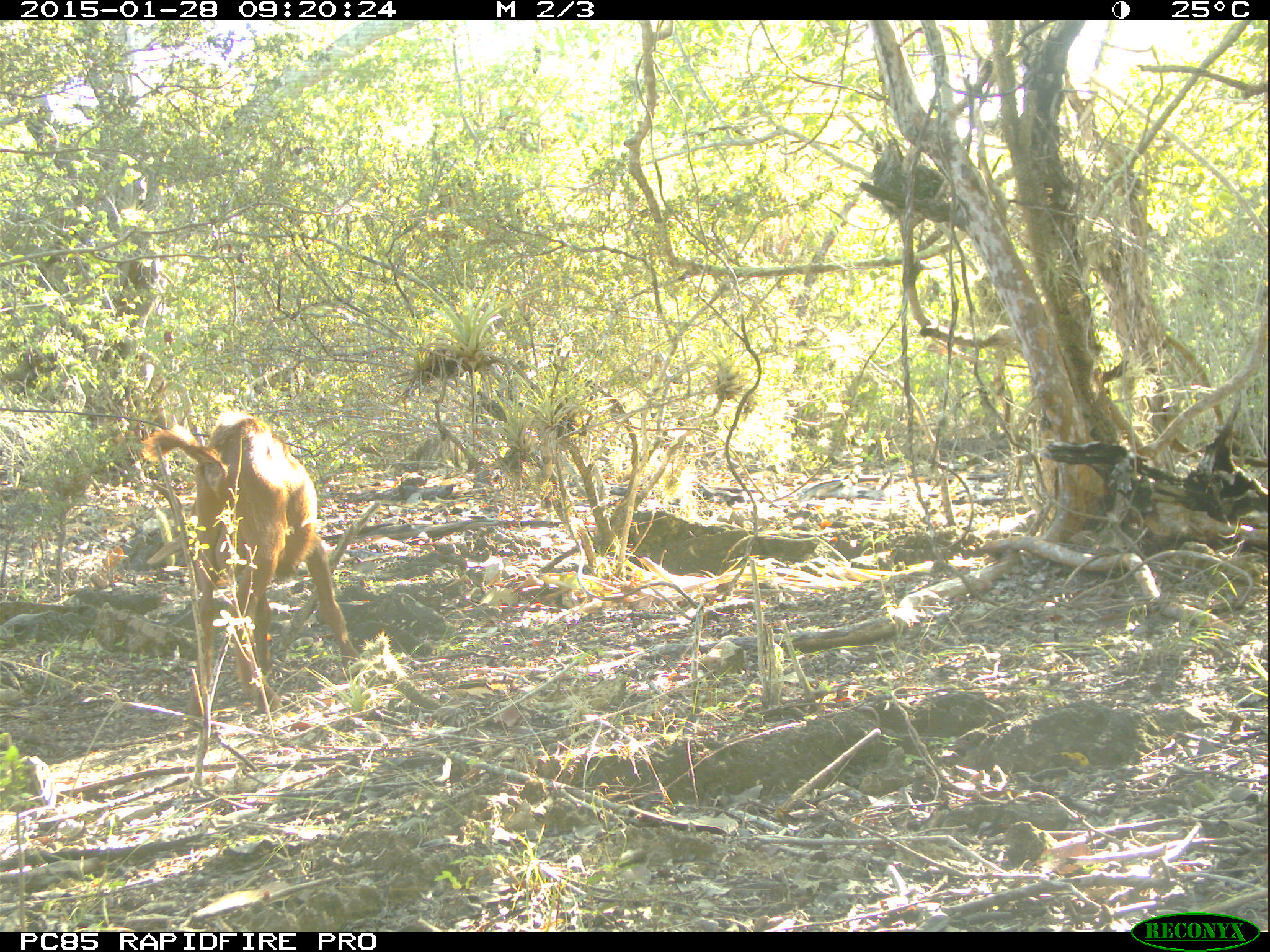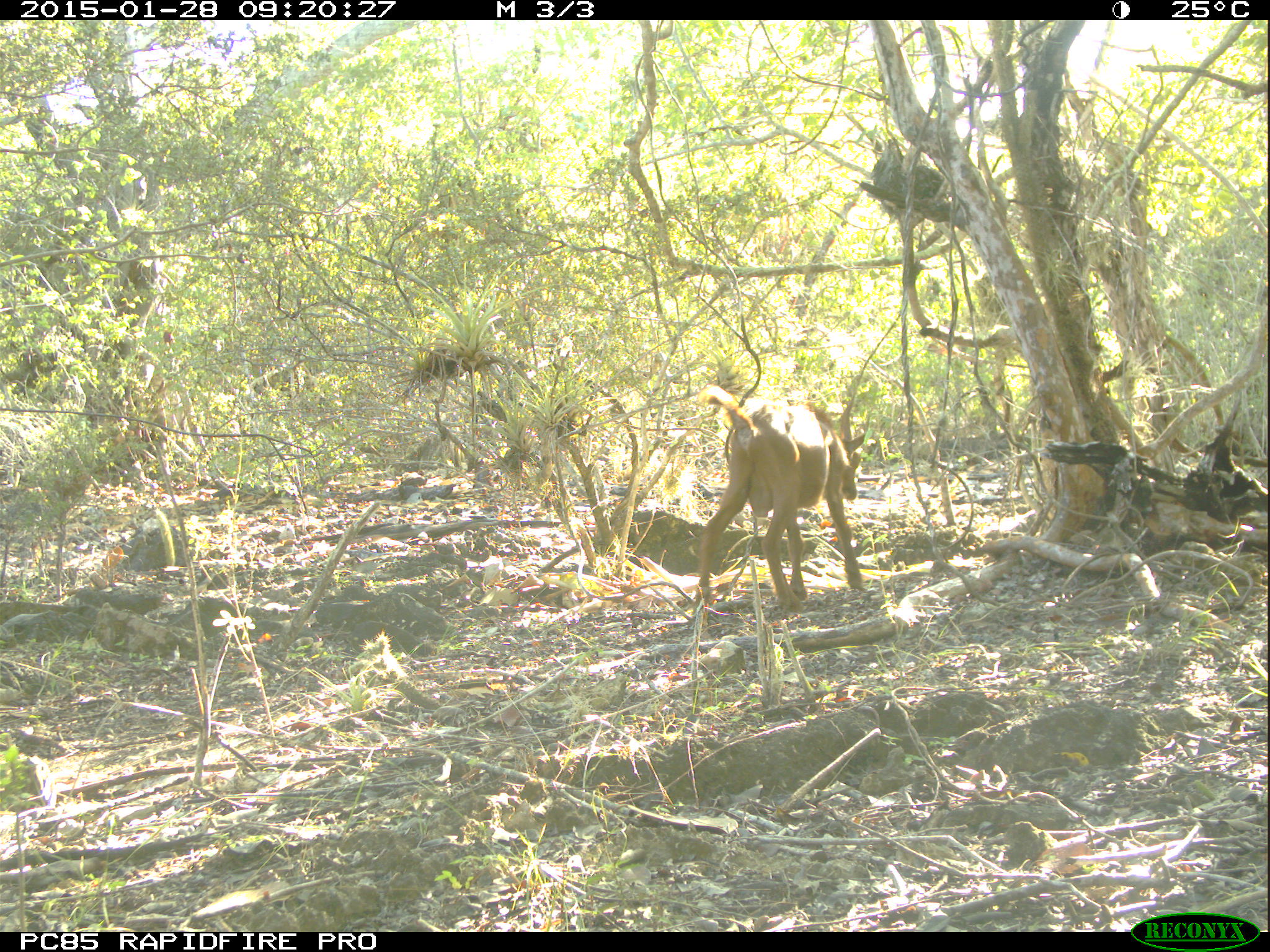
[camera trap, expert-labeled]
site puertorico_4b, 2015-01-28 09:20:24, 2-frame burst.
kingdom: Animalia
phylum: Chordata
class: Mammalia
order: Artiodactyla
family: Bovidae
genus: Capra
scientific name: Capra hircus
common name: goat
Goat (Capra hircus).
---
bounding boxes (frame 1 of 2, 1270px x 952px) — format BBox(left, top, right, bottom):
goat: BBox(140, 415, 357, 729)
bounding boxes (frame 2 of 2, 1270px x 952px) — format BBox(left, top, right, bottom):
goat: BBox(684, 345, 871, 639)